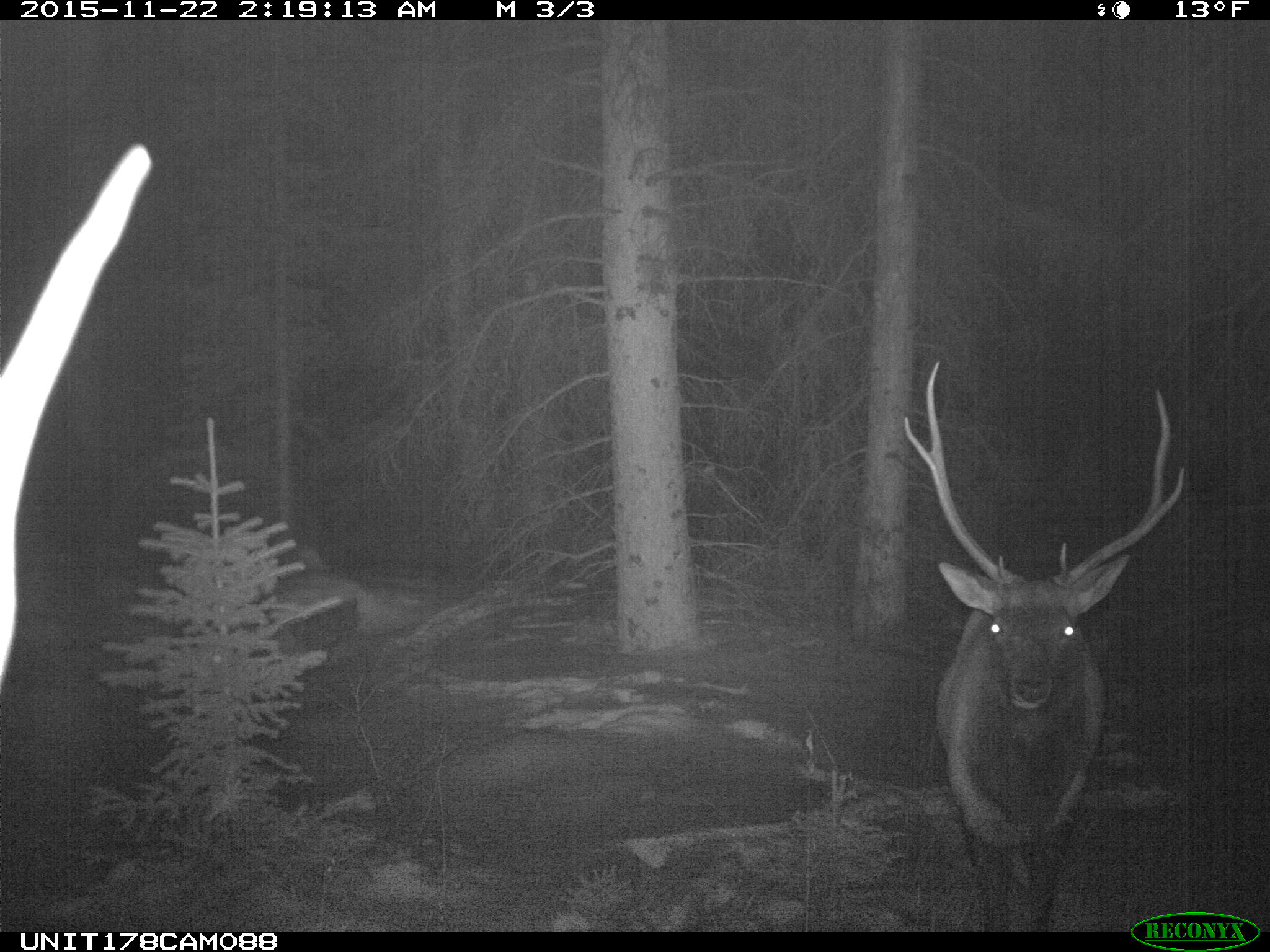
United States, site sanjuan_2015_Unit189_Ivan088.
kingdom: Animalia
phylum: Chordata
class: Mammalia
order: Artiodactyla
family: Cervidae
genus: Cervus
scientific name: Cervus elaphus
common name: red deer